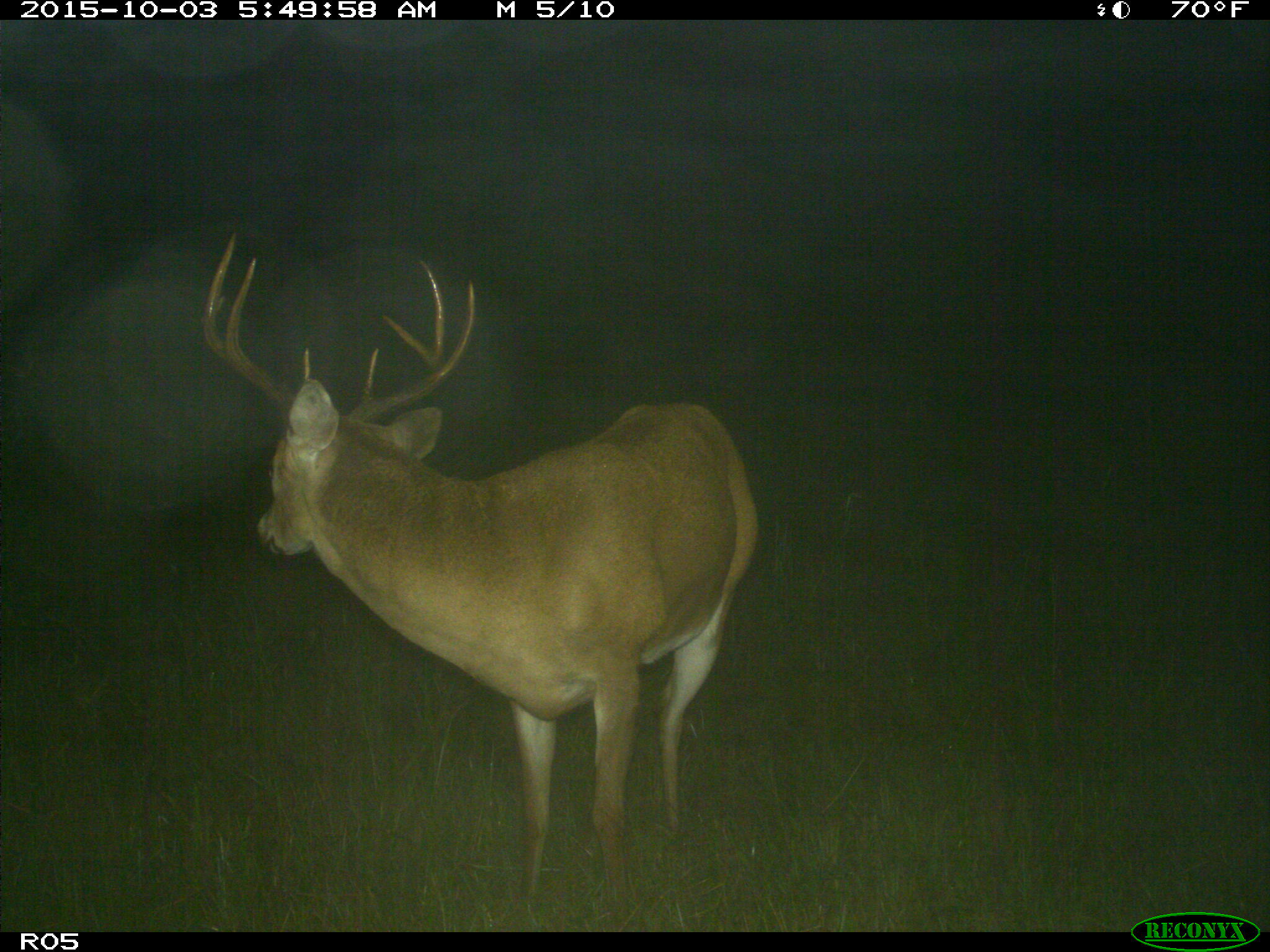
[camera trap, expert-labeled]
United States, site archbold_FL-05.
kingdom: Animalia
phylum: Chordata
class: Mammalia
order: Artiodactyla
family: Cervidae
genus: Odocoileus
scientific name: Odocoileus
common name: deer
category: unidentified deer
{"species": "unidentified deer (deer) (Odocoileus)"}